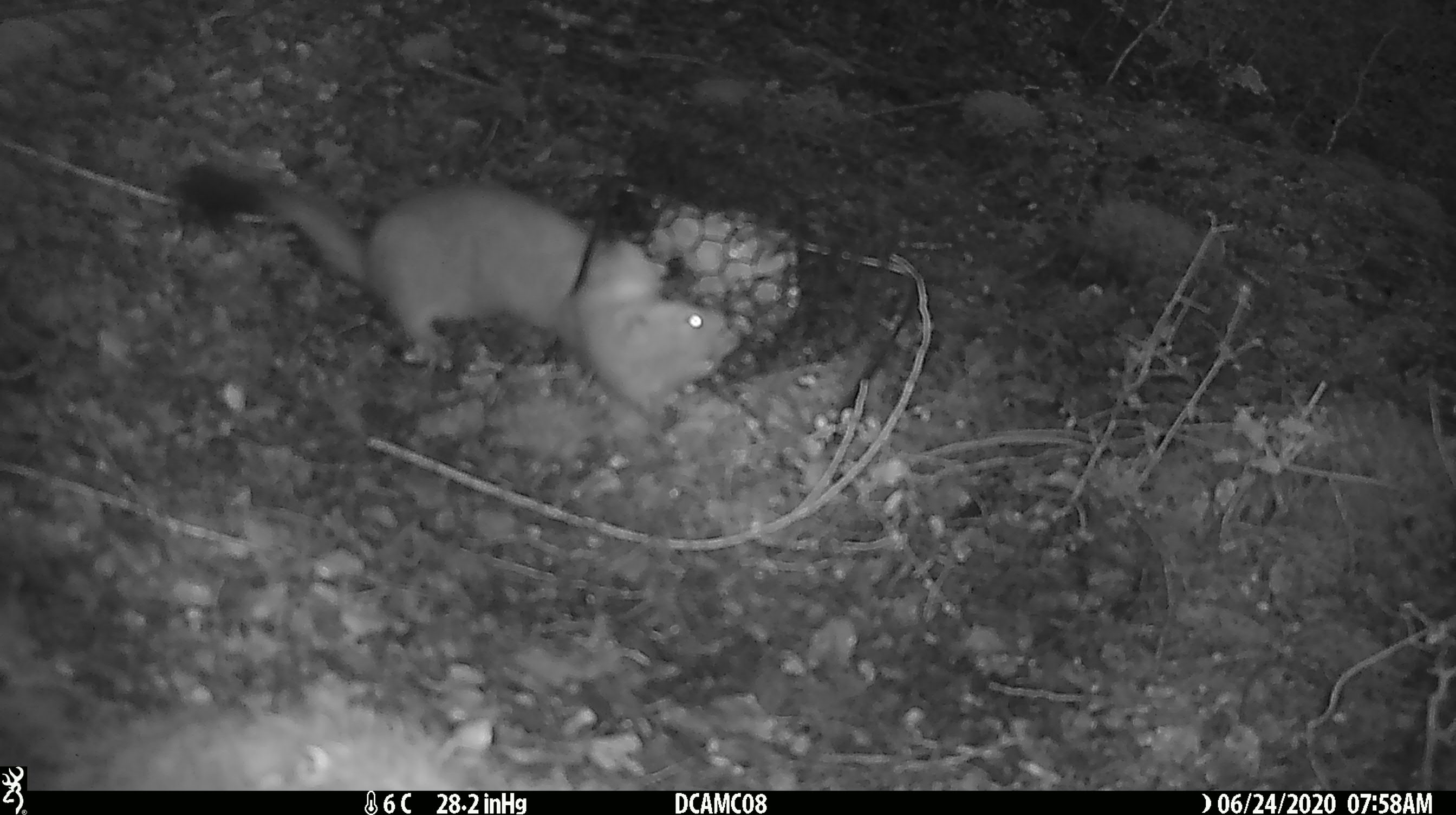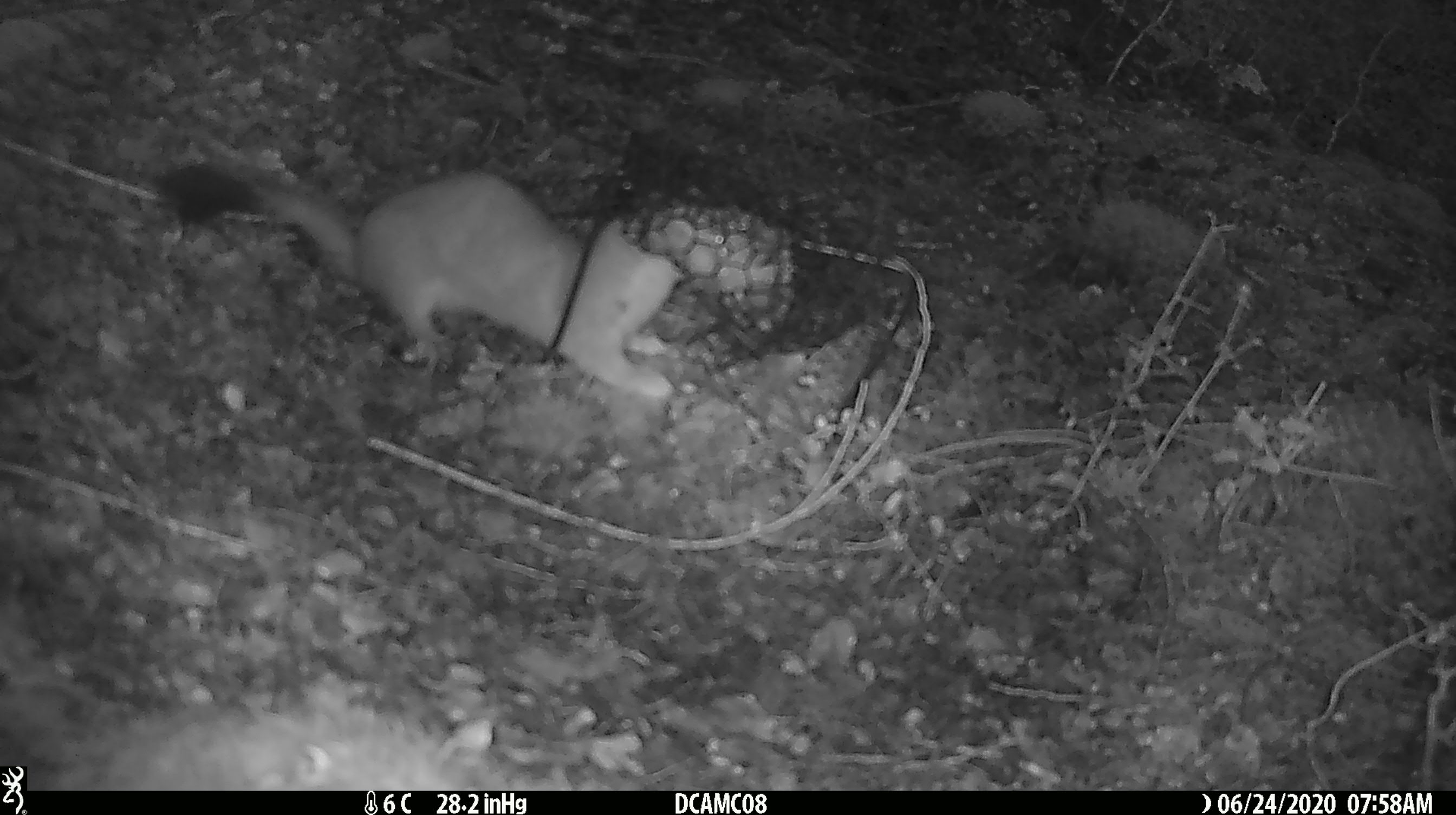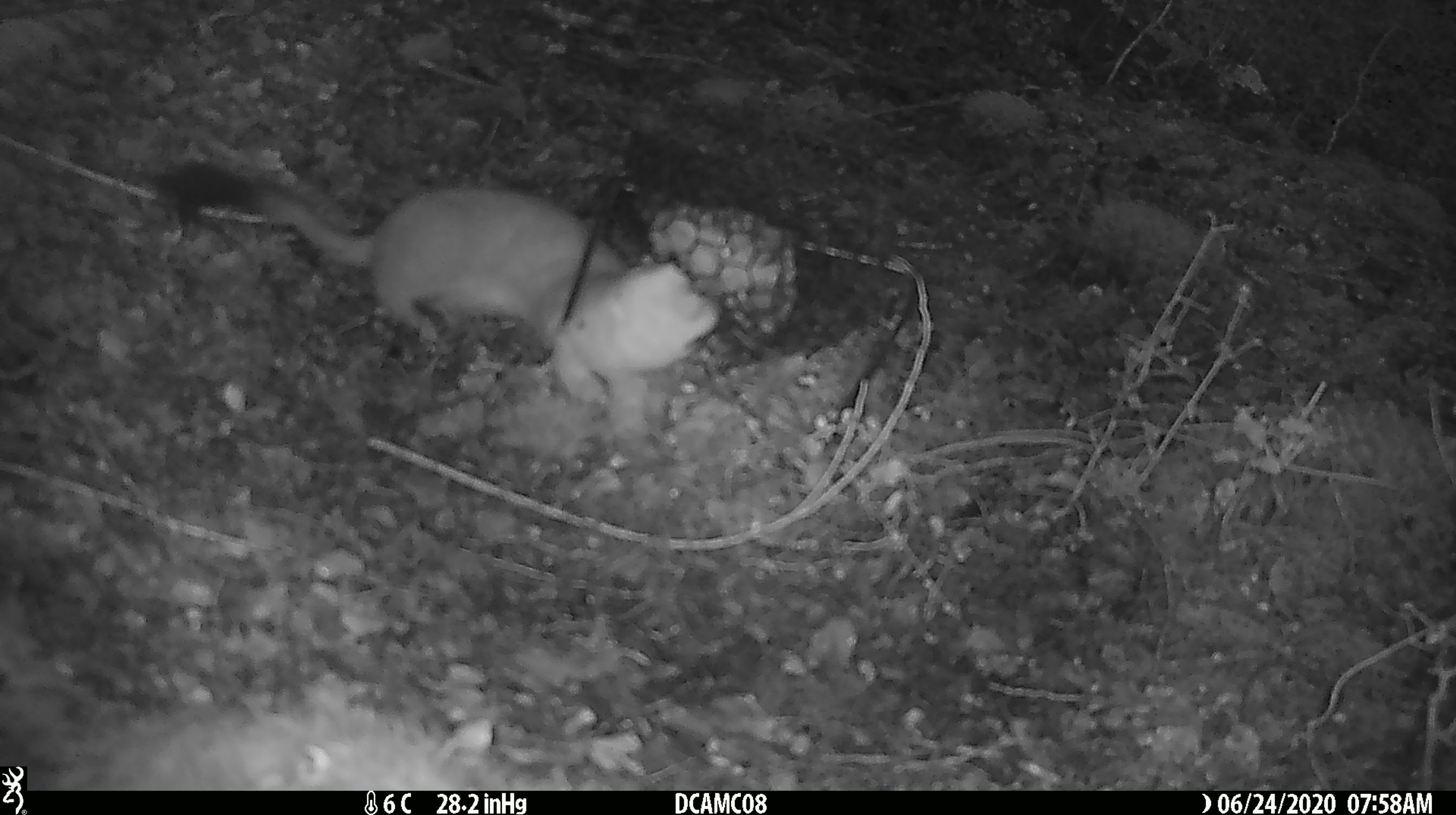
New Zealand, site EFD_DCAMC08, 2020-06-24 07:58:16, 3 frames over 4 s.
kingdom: Animalia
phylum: Chordata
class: Mammalia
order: Carnivora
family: Mustelidae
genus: Mustela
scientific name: Mustela erminea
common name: stoat